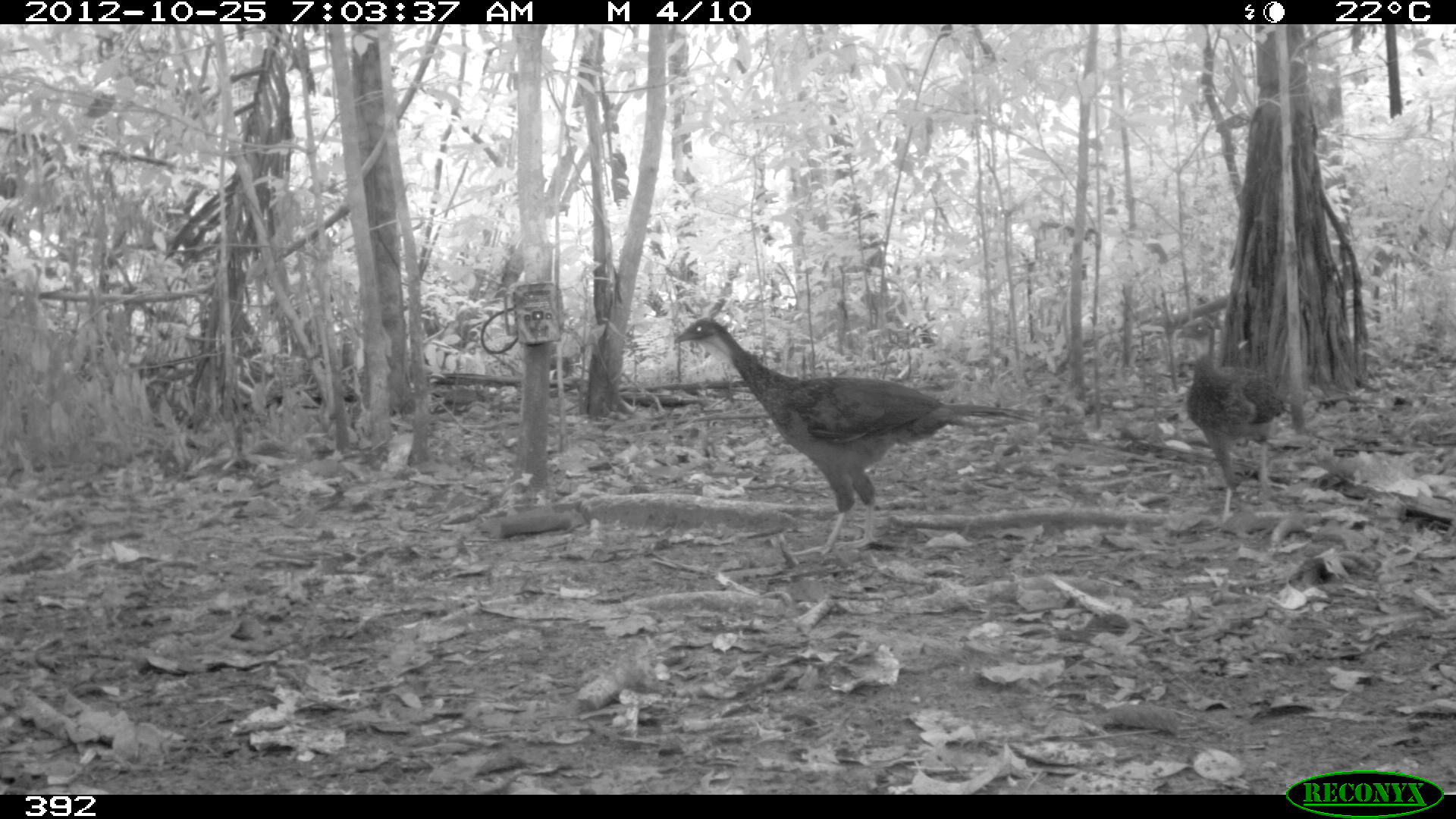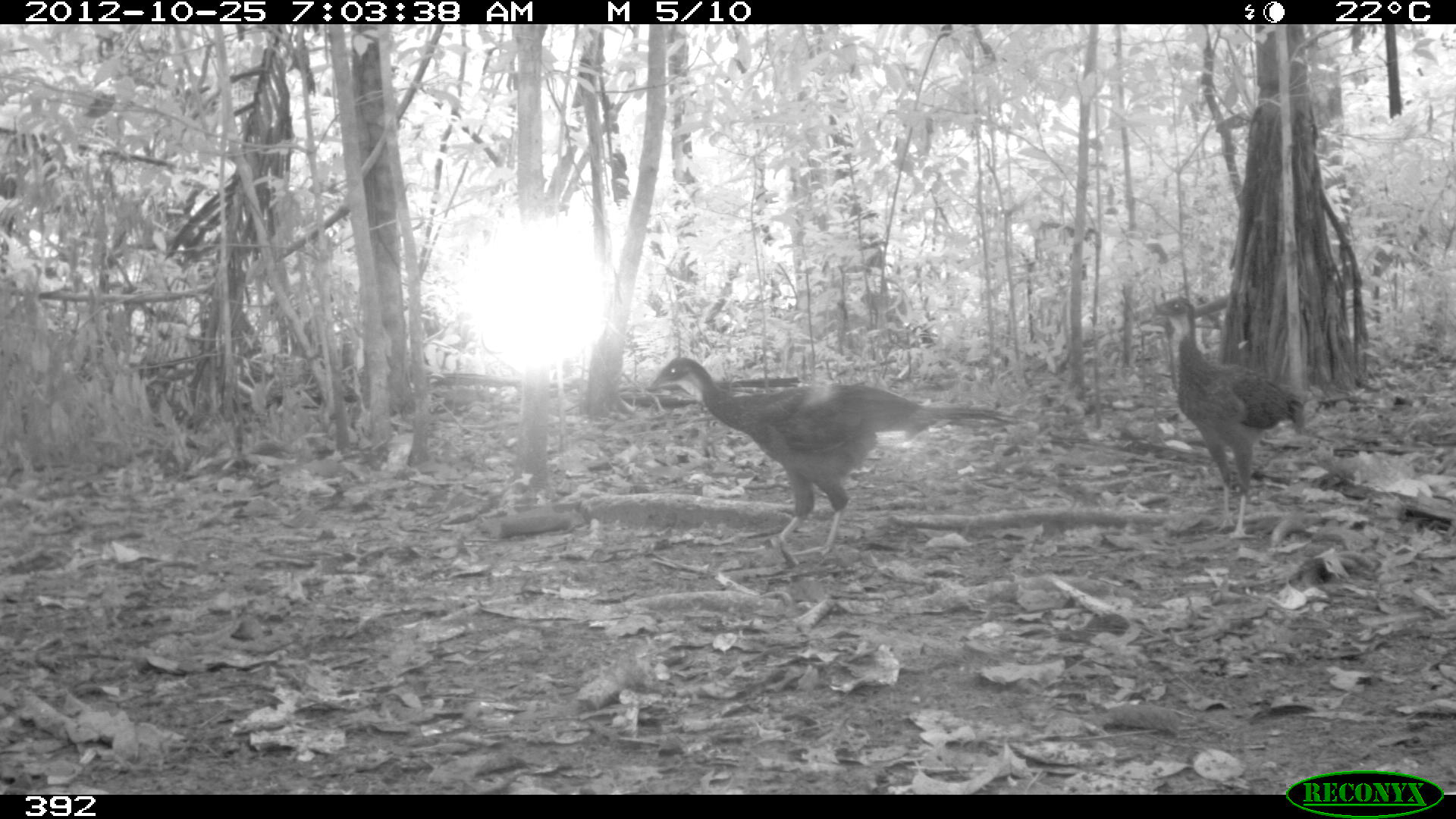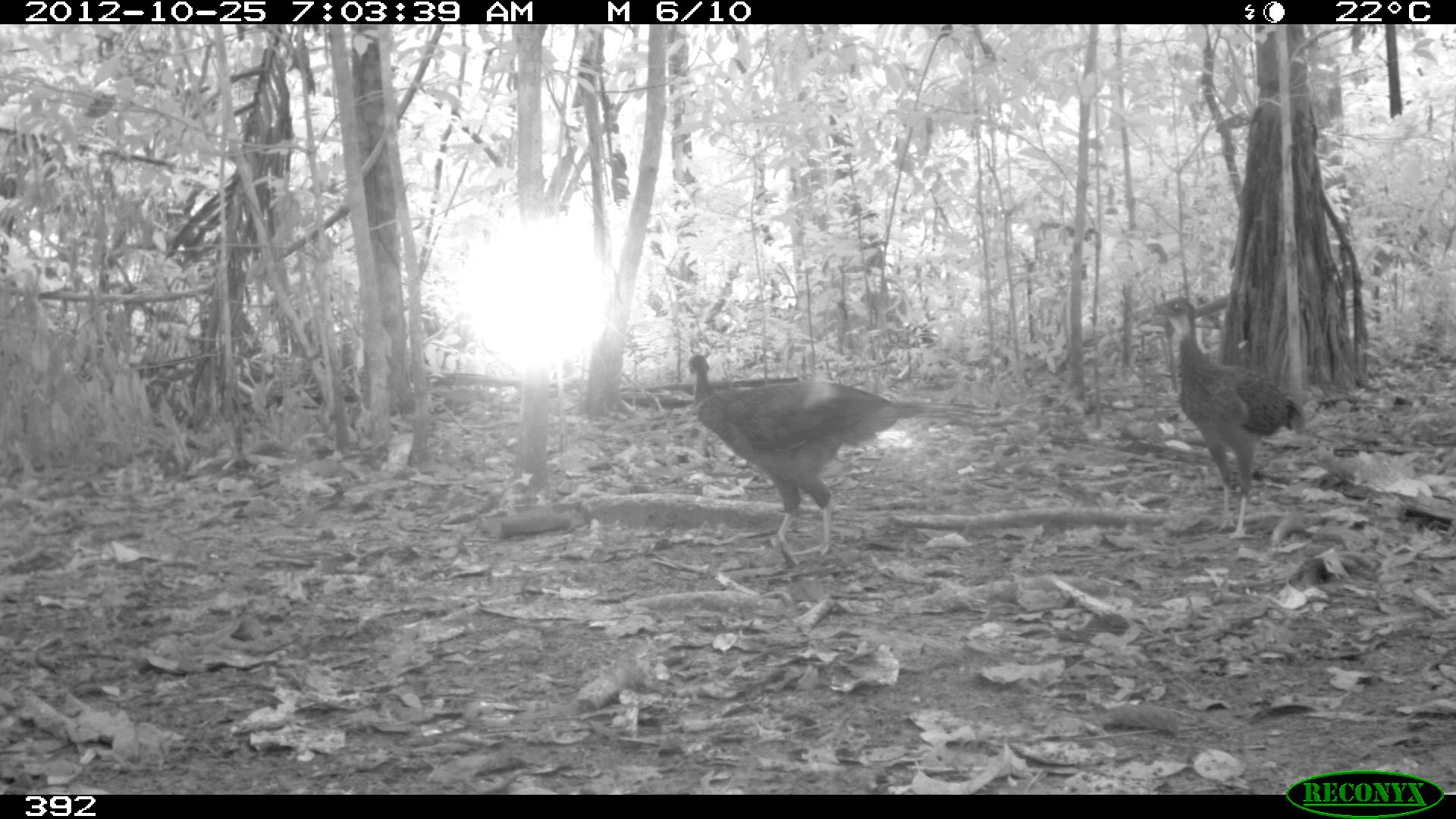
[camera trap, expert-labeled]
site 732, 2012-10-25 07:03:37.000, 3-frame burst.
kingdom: Animalia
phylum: Chordata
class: Aves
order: Galliformes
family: Cracidae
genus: Penelope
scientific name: Penelope jacquacu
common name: spix's guan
Penelope jacquacu (spix's guan).